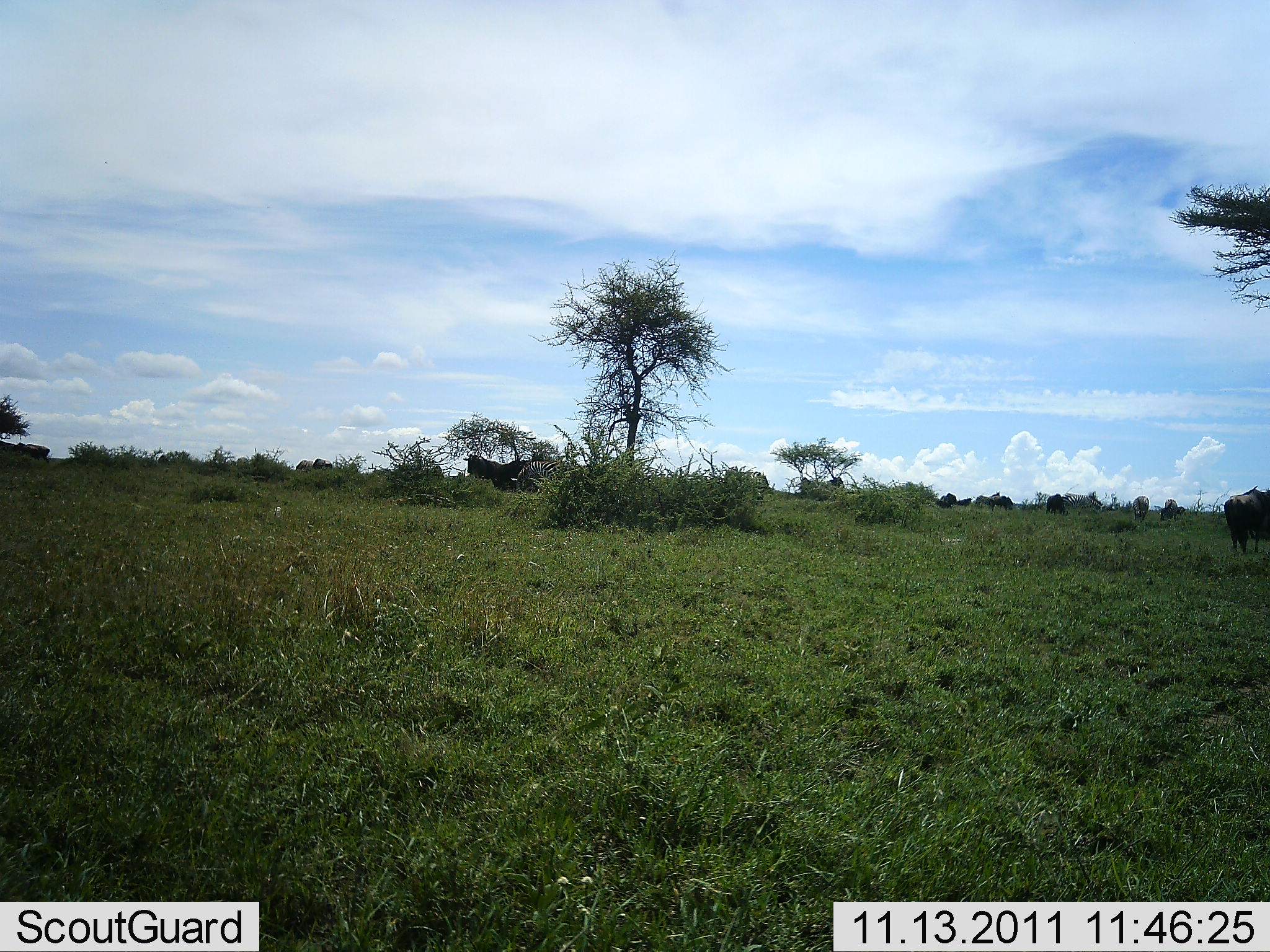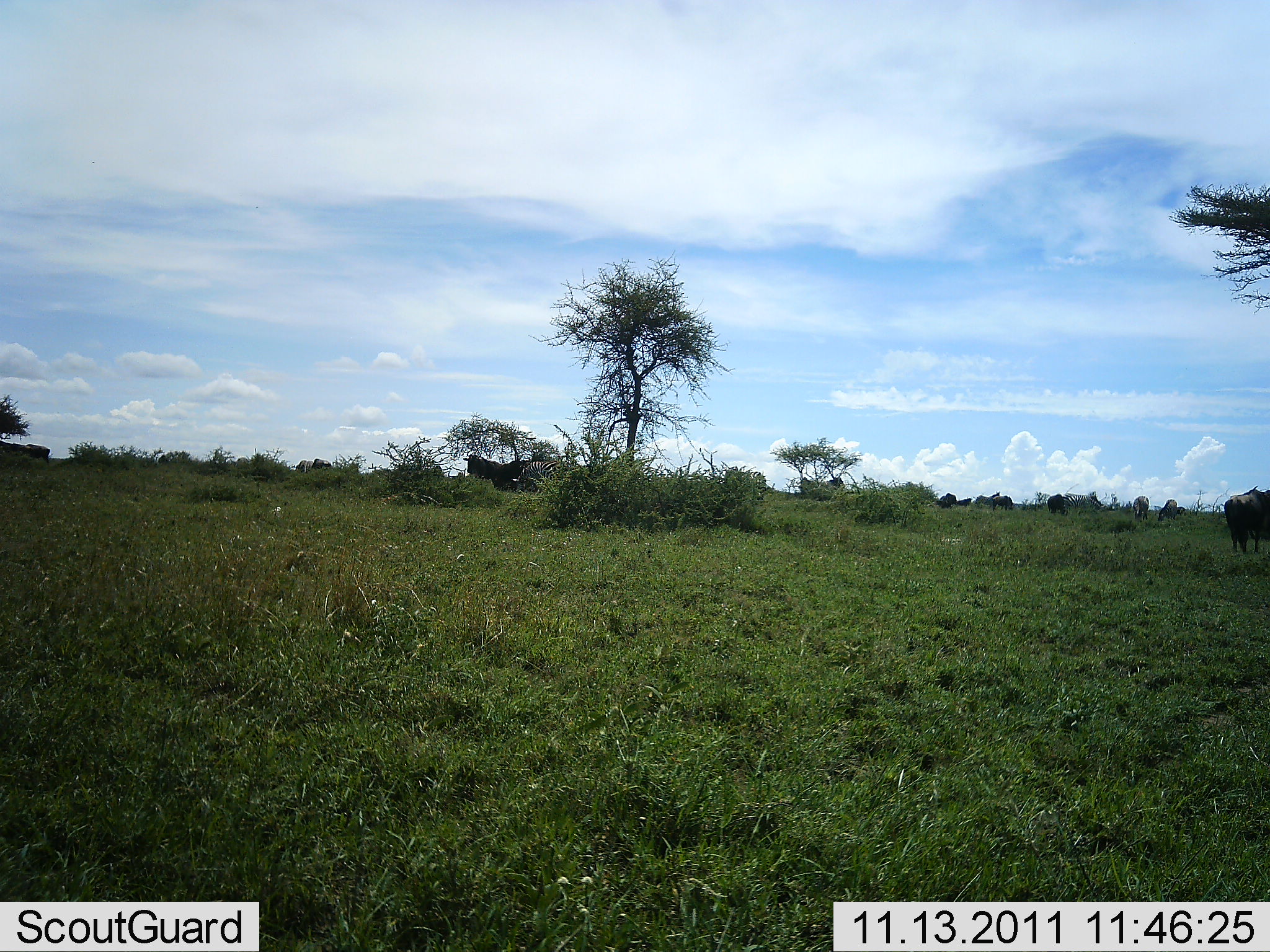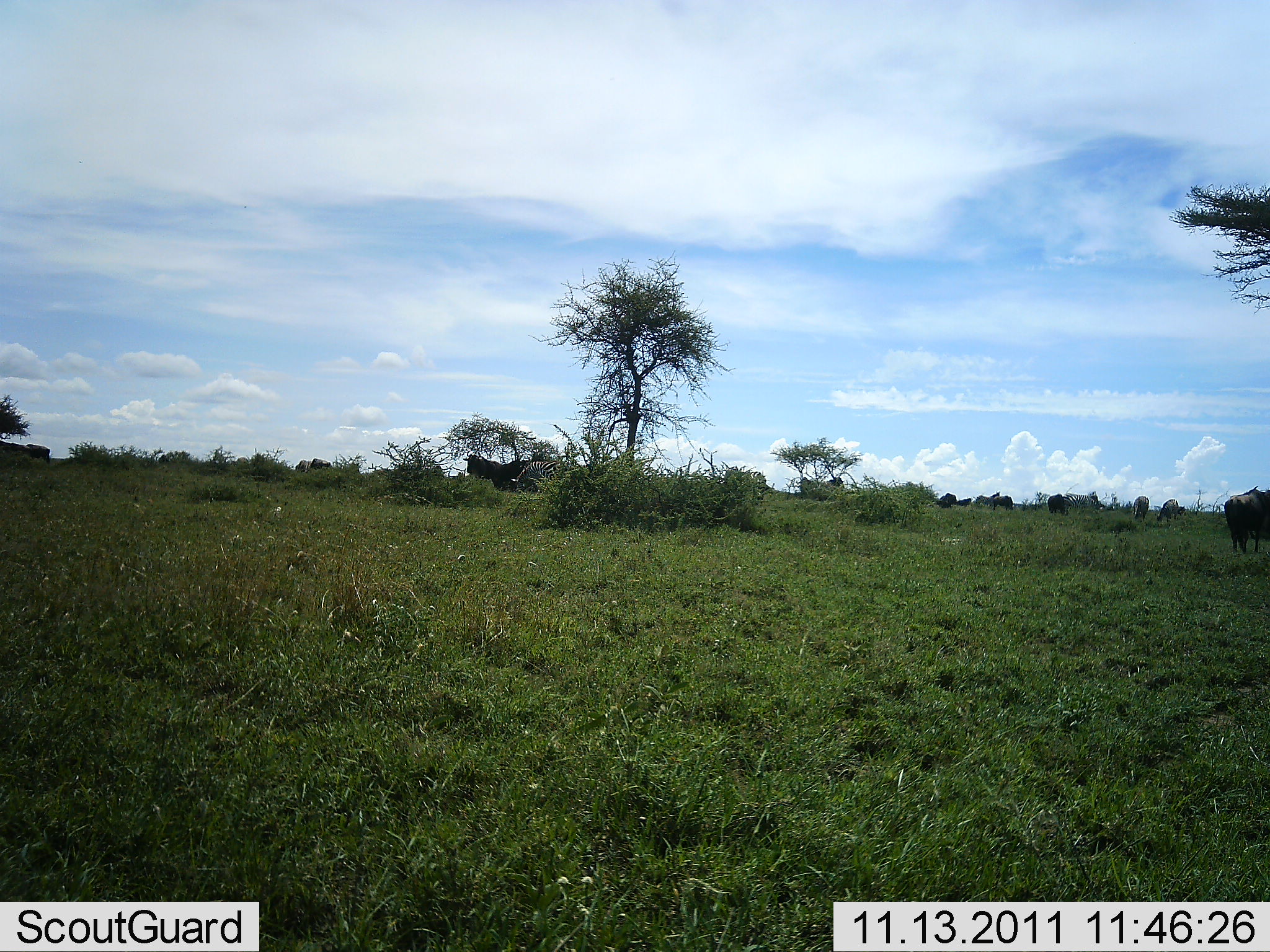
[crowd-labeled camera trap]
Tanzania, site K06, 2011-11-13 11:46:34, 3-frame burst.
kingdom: Animalia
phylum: Chordata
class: Mammalia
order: Artiodactyla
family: Bovidae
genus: Connochaetes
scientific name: Connochaetes taurinus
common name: blue wildebeest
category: wildebeest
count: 8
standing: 79%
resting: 0%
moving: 21%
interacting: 0%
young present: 0%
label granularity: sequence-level